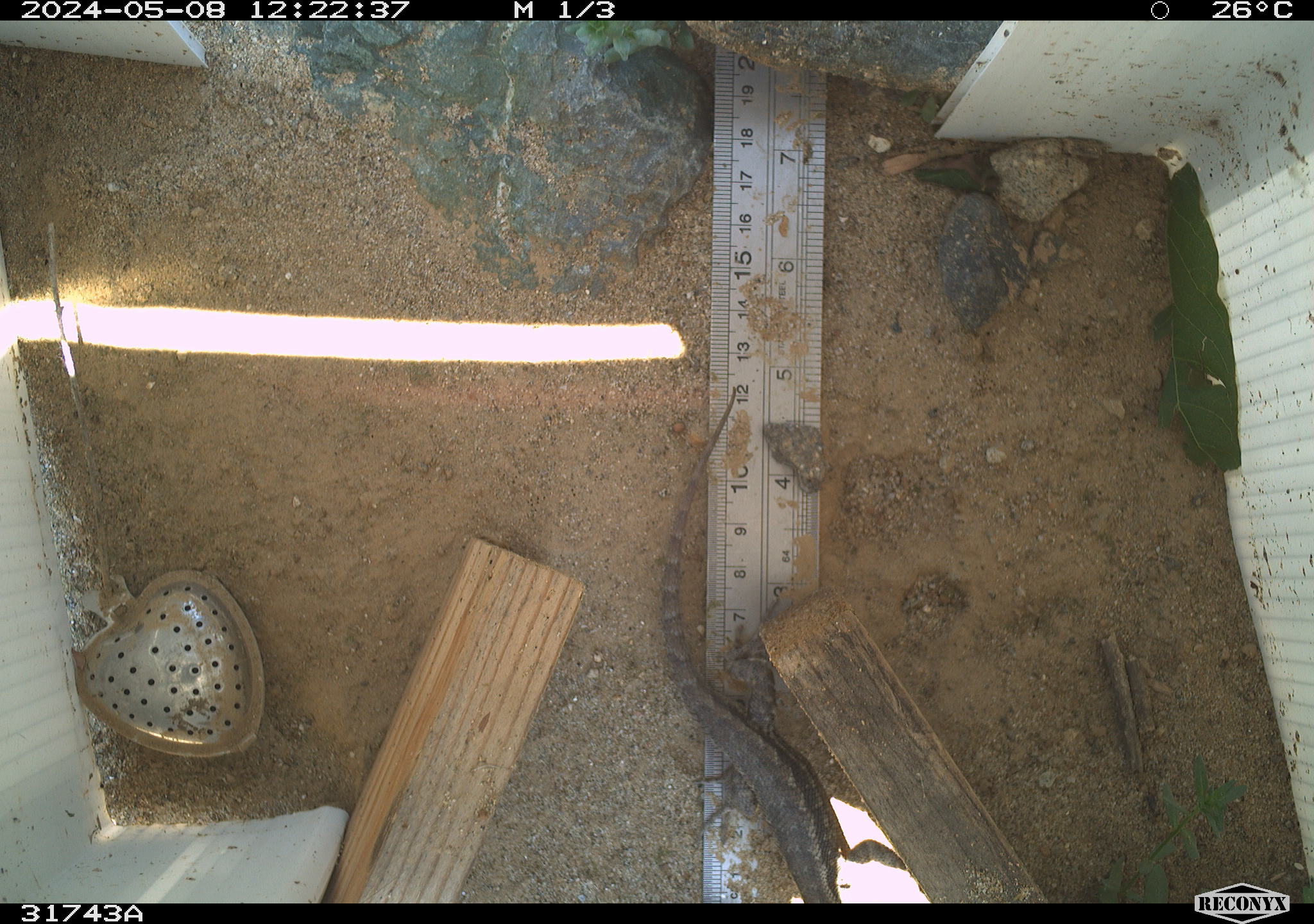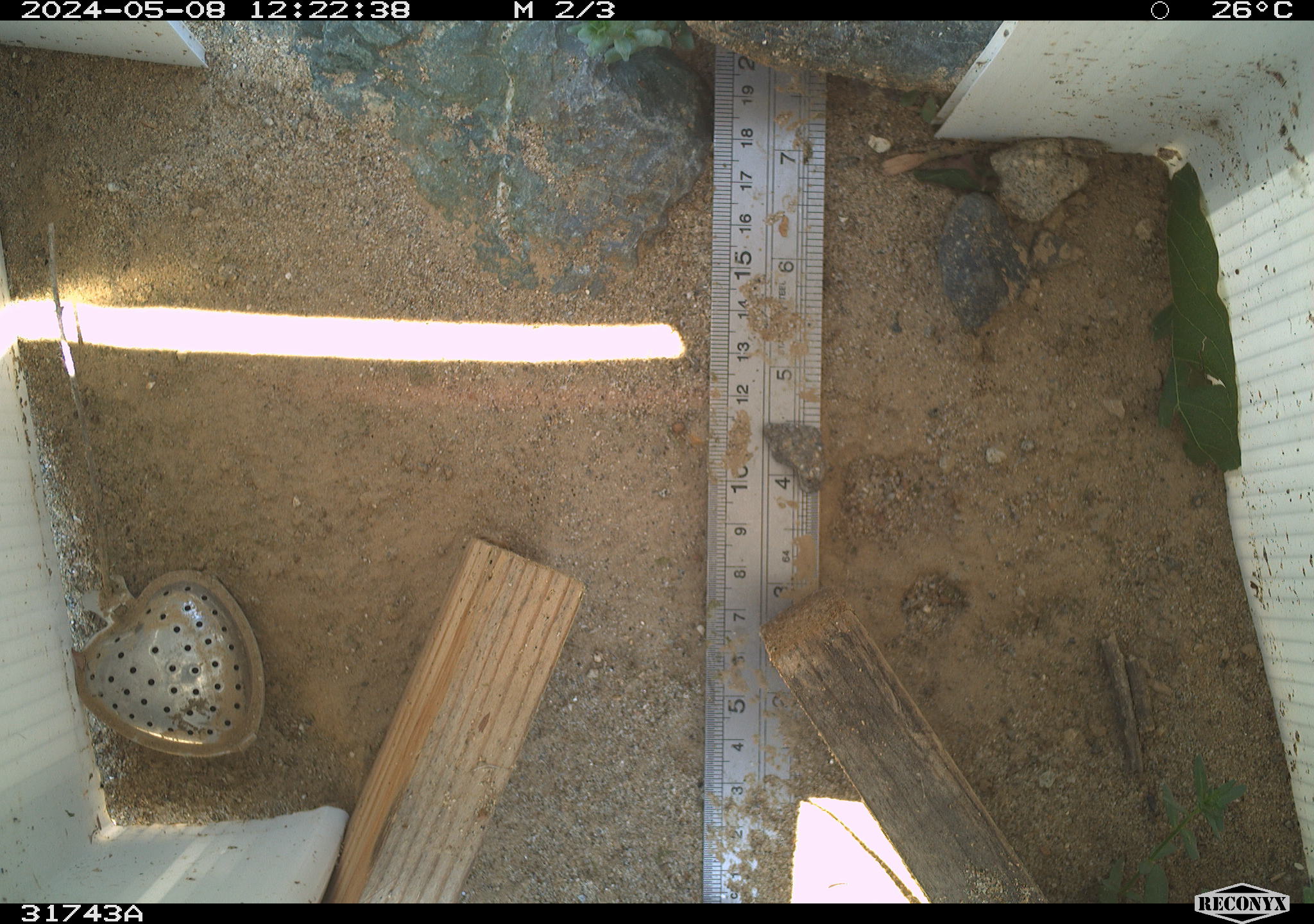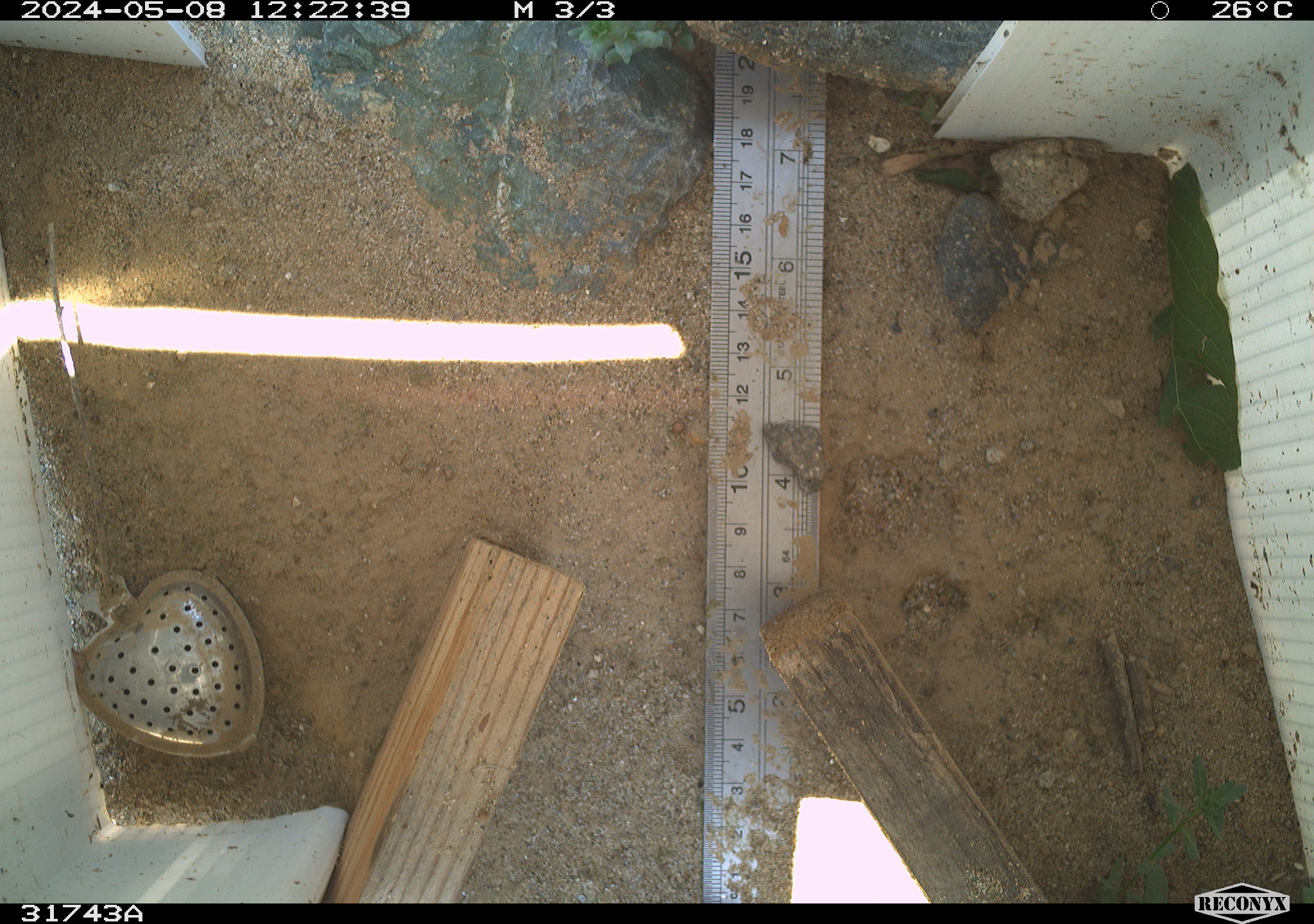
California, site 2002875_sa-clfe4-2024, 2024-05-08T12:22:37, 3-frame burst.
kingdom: Animalia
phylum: Chordata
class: Reptilia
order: Squamata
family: Phrynosomatidae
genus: Sceloporus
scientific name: Sceloporus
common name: spiny lizards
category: sceloporus species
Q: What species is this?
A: Sceloporus species (spiny lizards) (Sceloporus).